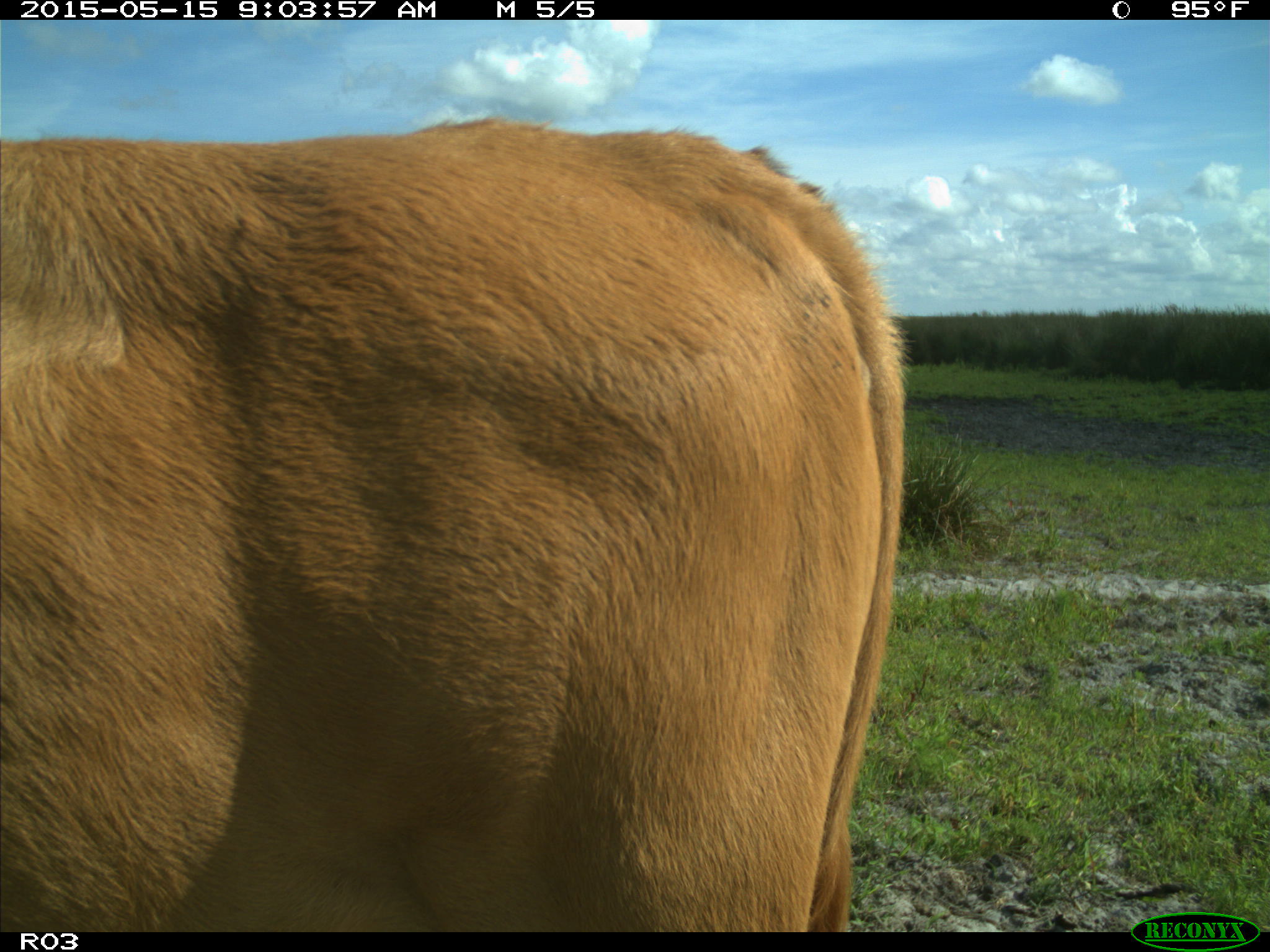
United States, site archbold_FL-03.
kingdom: Animalia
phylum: Chordata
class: Mammalia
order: Artiodactyla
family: Bovidae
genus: Bos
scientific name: Bos taurus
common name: domestic cow